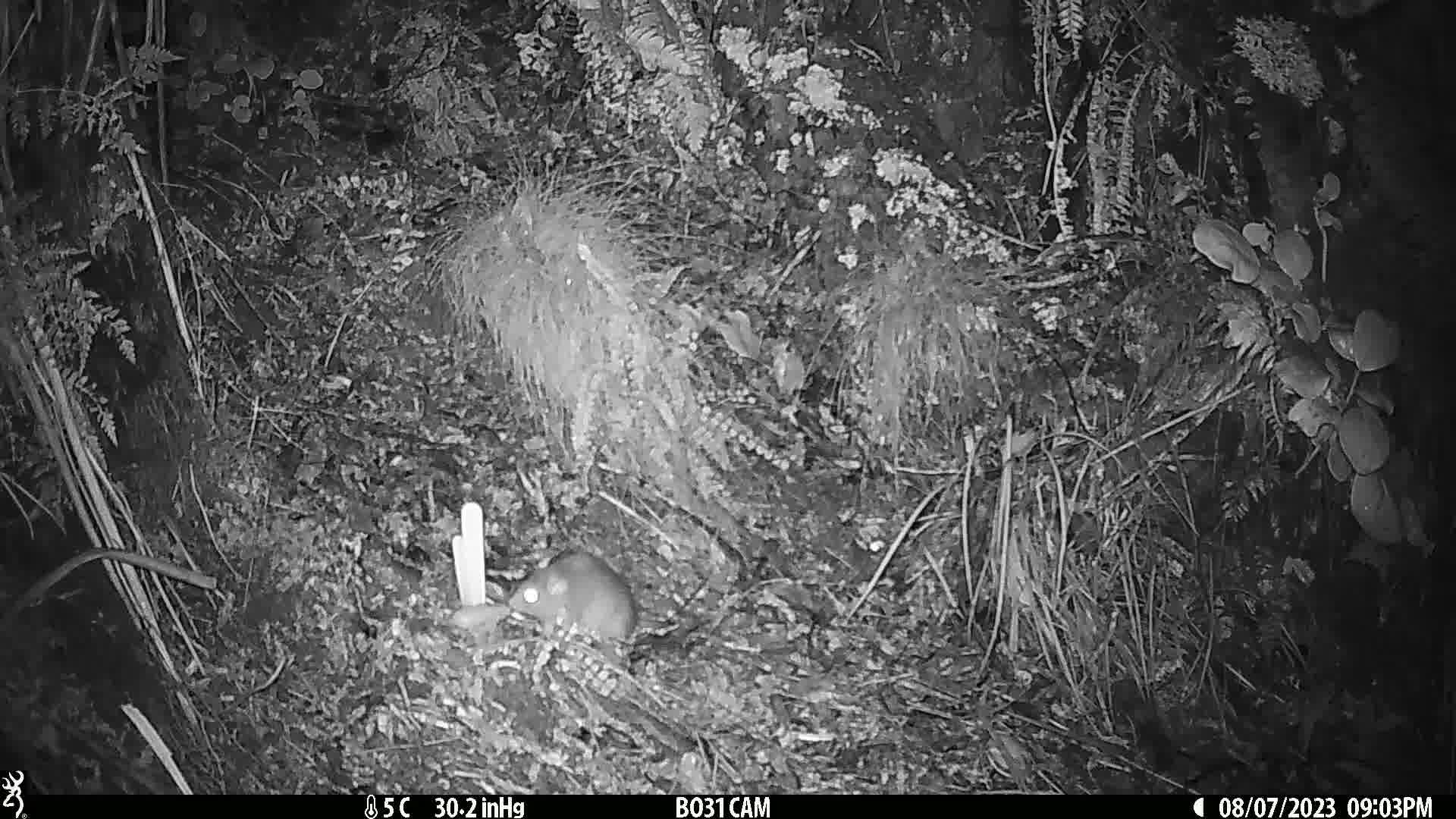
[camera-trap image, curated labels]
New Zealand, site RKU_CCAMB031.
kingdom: Animalia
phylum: Chordata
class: Mammalia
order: Rodentia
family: Muridae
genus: Rattus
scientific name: Rattus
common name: rat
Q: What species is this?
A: Rat (Rattus).